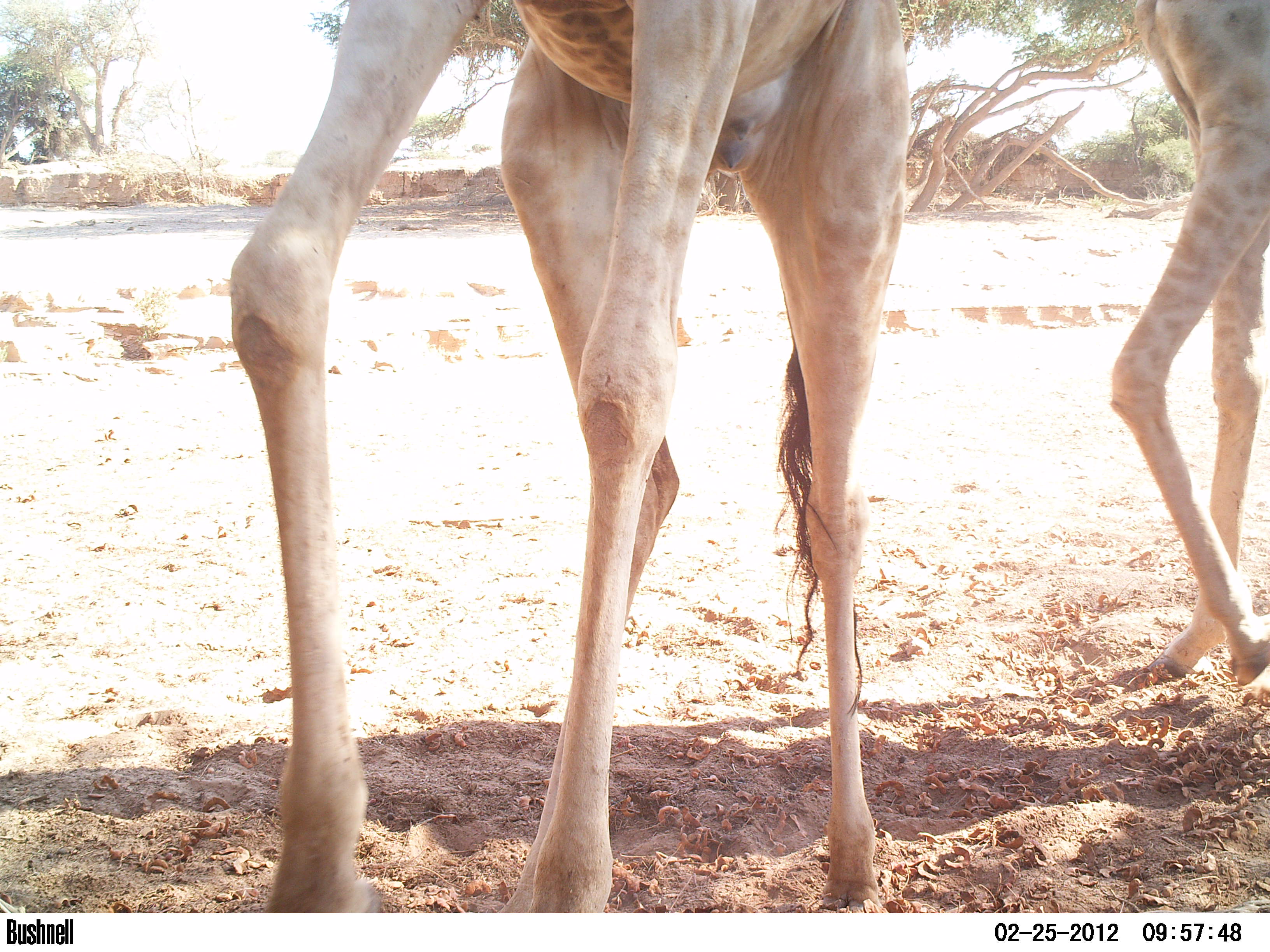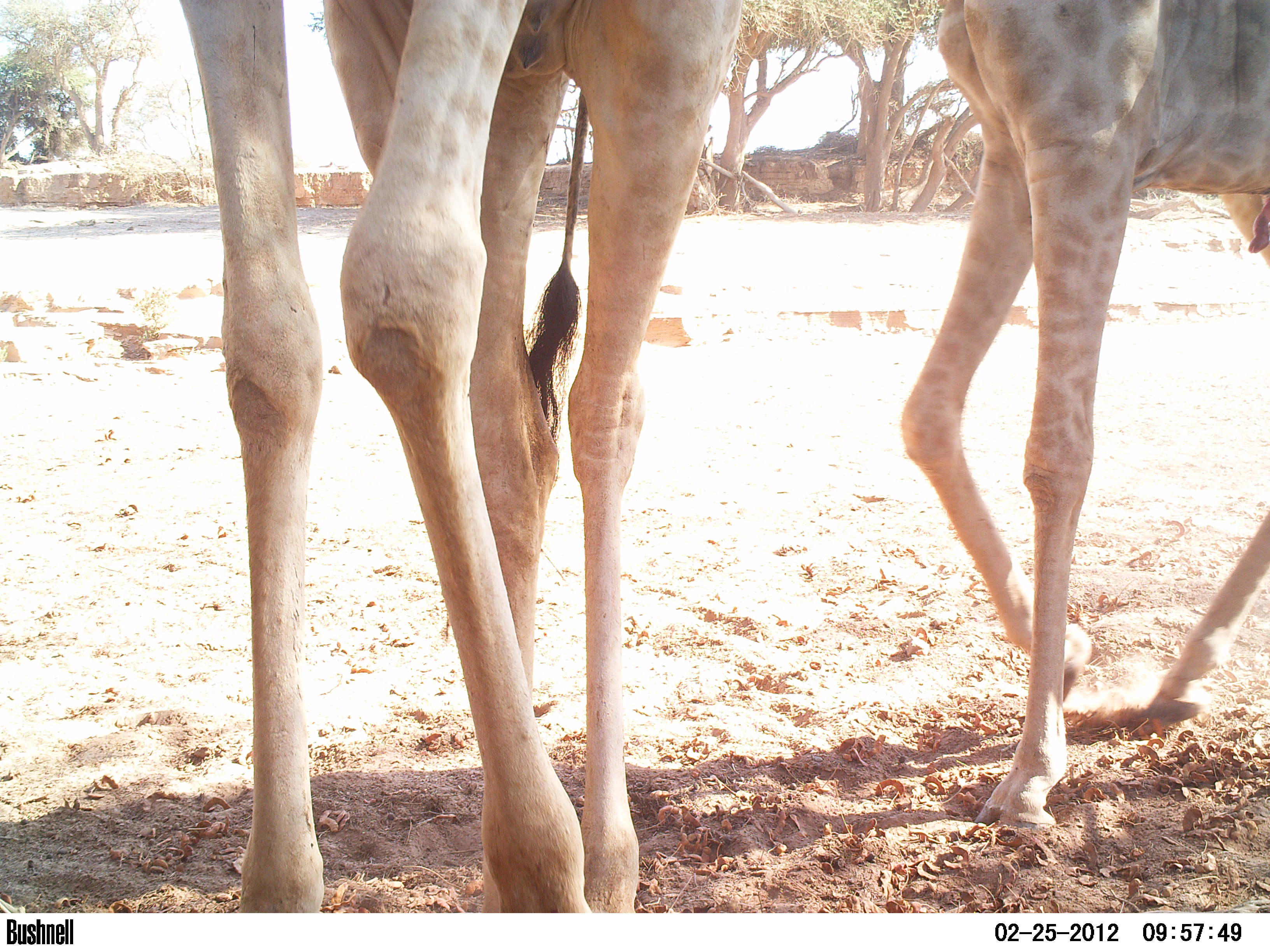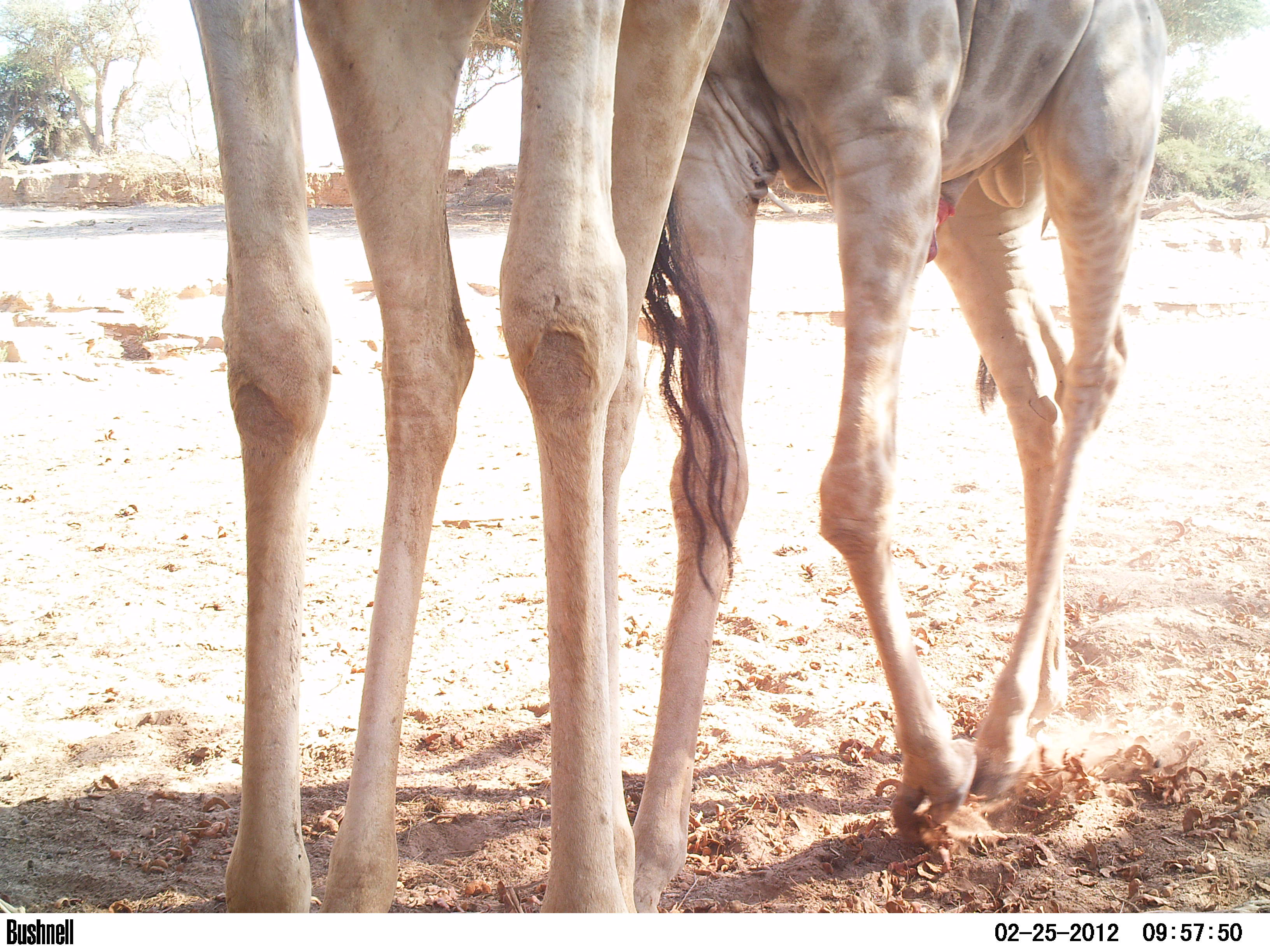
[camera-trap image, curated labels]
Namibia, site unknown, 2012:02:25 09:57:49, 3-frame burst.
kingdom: Animalia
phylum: Chordata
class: Mammalia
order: Artiodactyla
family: Giraffidae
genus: Giraffa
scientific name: Giraffa camelopardalis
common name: giraffe